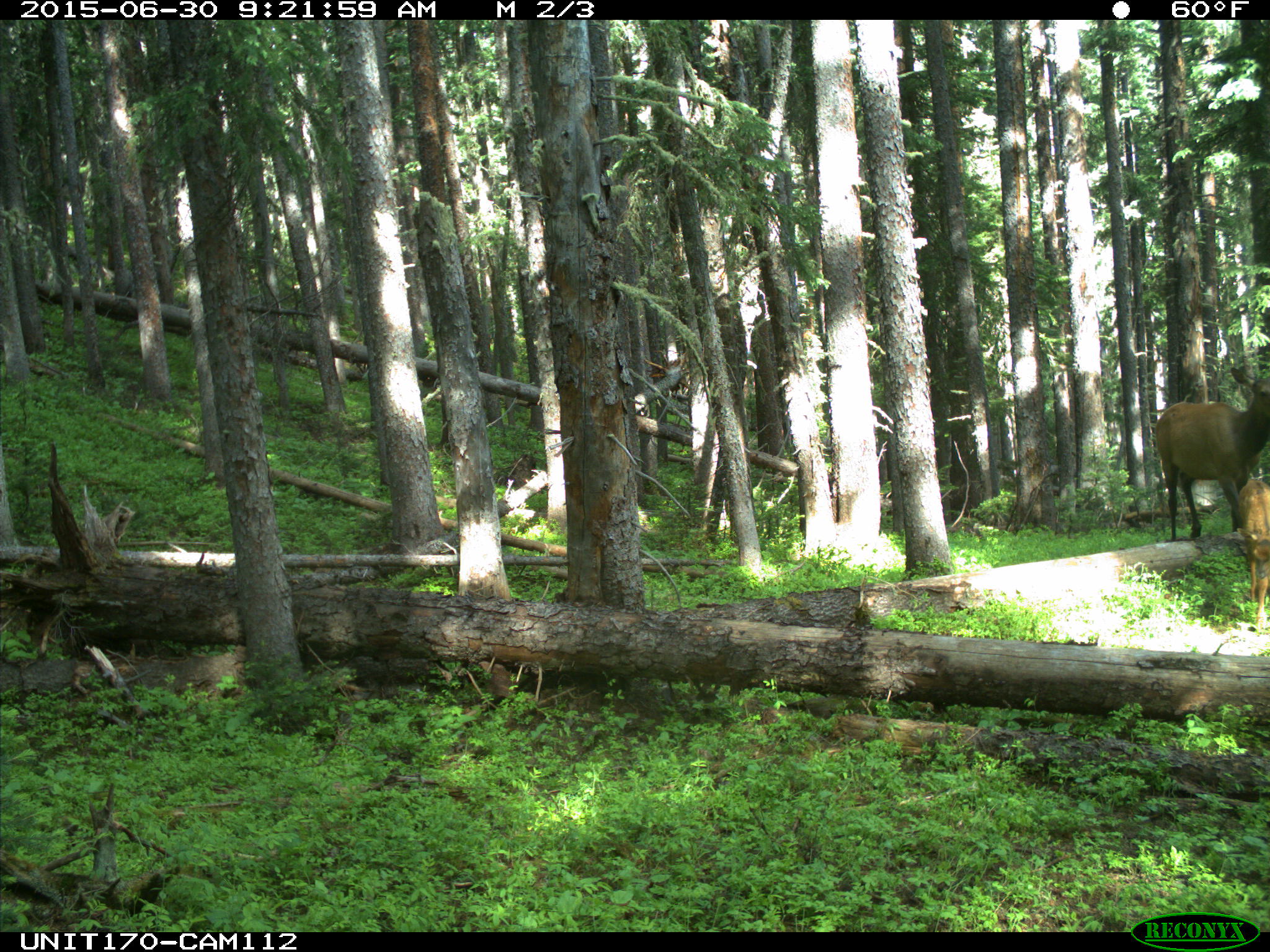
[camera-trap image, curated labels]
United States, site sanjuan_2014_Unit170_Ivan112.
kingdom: Animalia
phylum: Chordata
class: Mammalia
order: Artiodactyla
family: Cervidae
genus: Cervus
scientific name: Cervus elaphus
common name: red deer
Cervus elaphus (red deer).